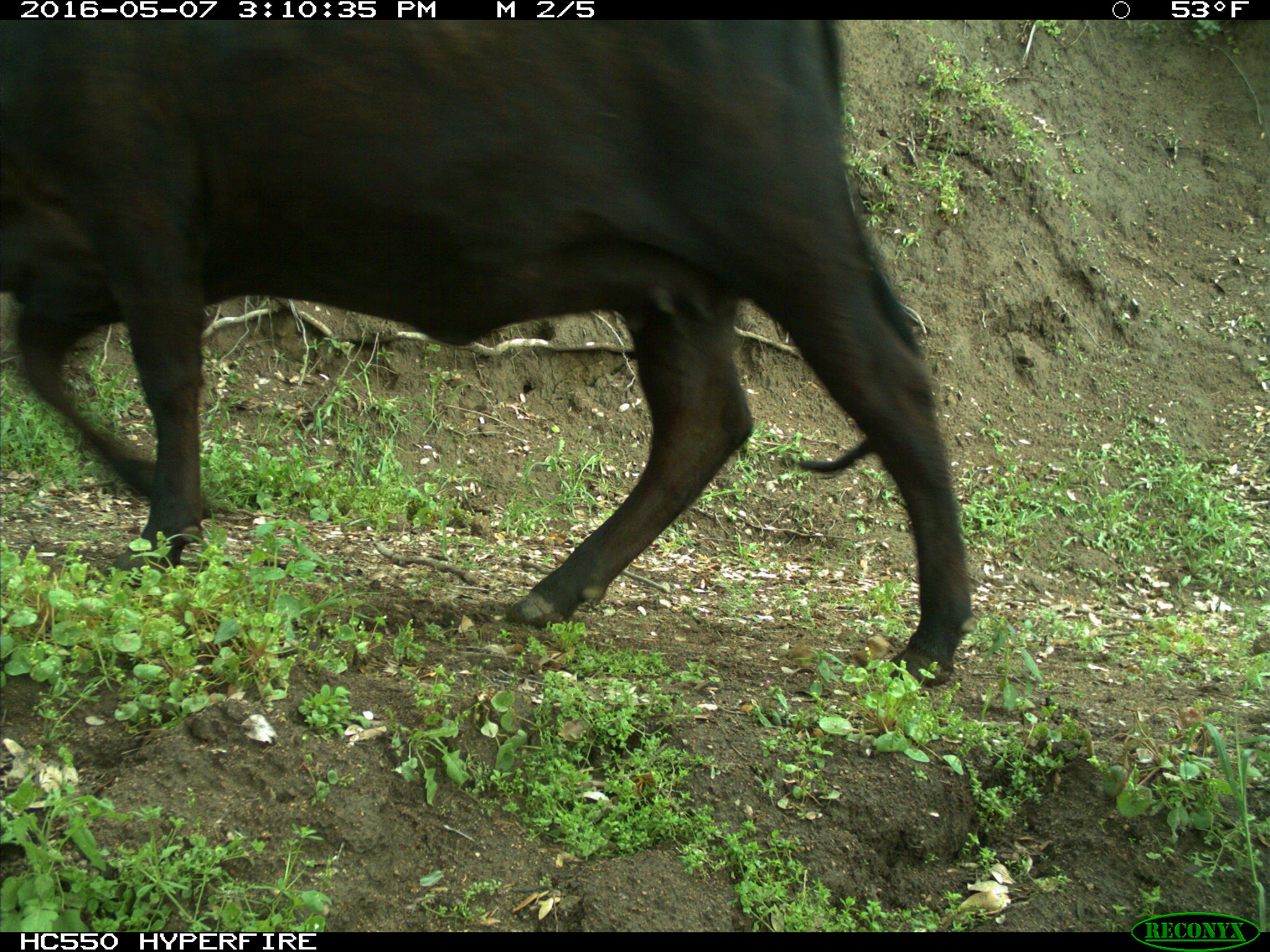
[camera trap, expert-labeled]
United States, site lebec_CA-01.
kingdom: Animalia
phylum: Chordata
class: Mammalia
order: Artiodactyla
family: Bovidae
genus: Bos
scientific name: Bos taurus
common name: domestic cow